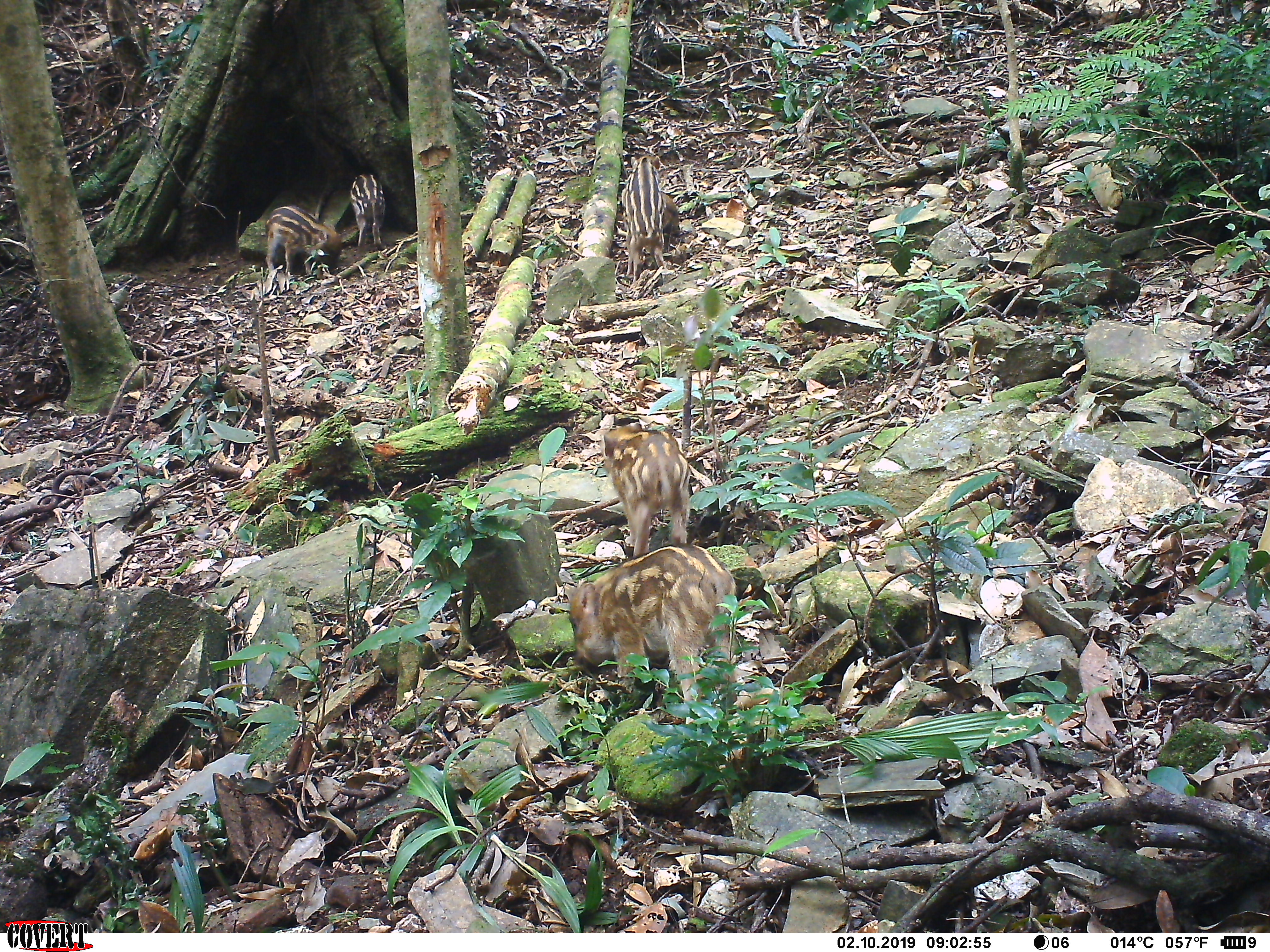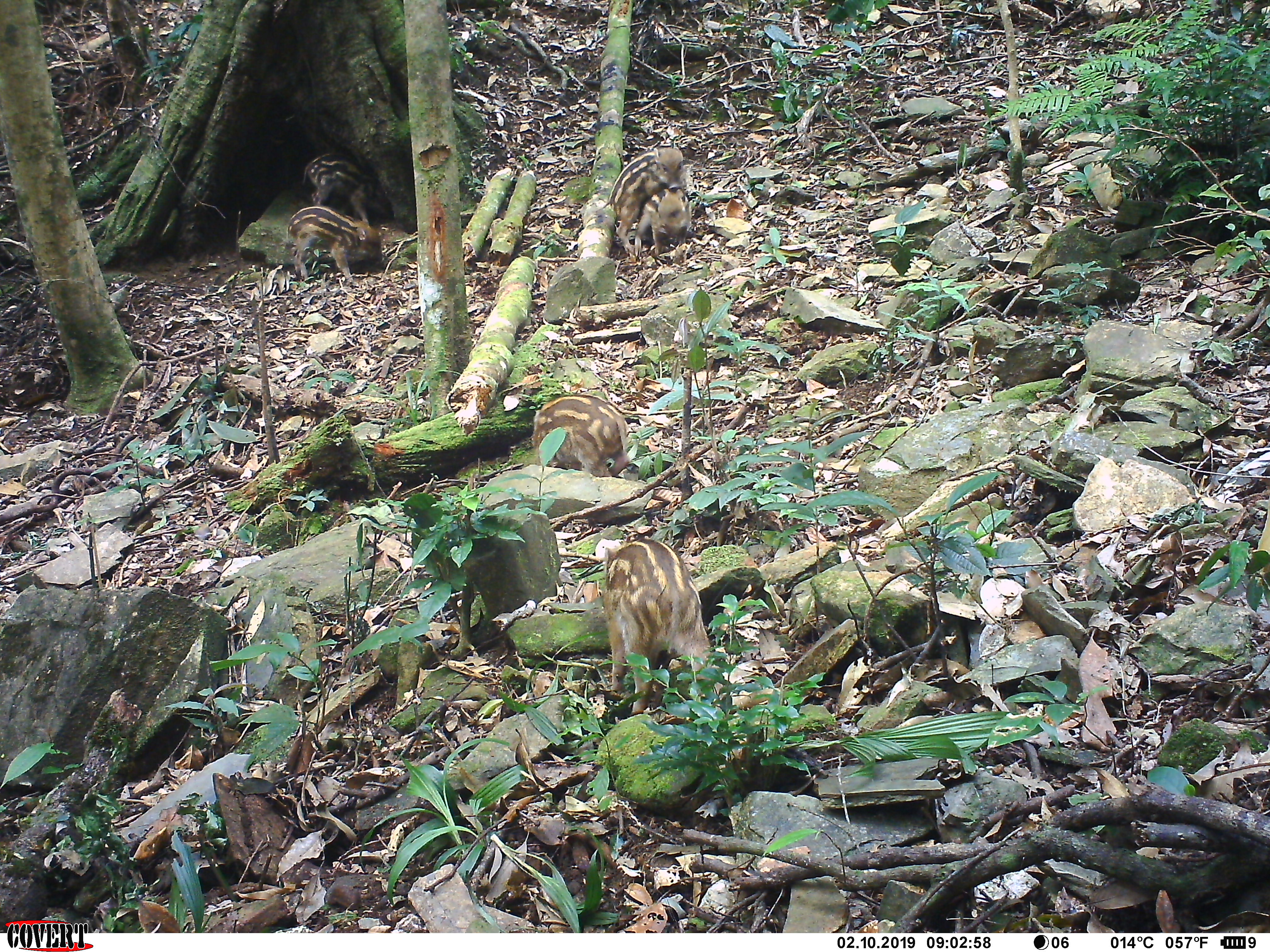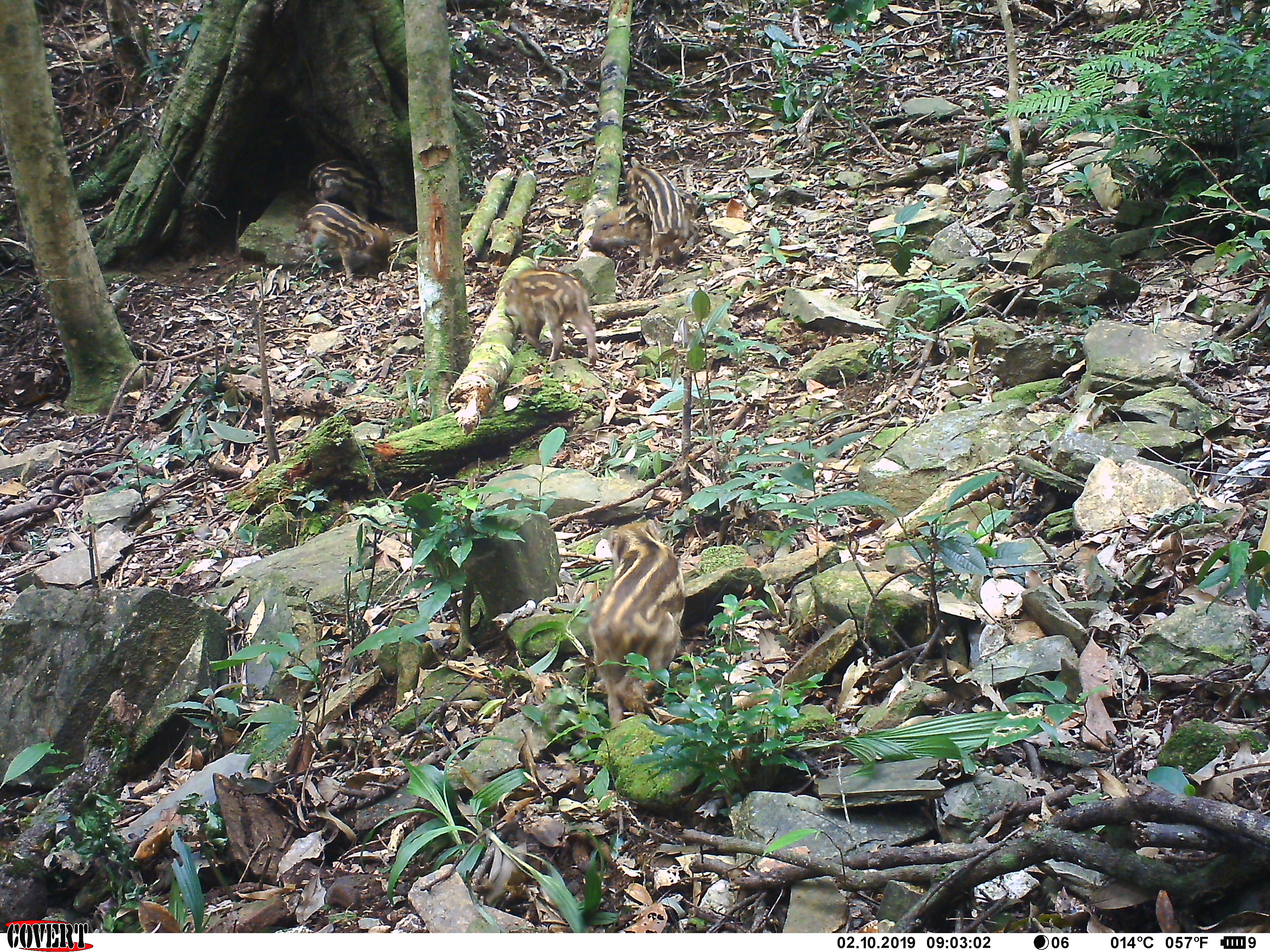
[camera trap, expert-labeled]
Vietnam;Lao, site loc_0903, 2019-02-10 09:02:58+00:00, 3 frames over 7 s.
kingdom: Animalia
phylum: Chordata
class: Mammalia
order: Artiodactyla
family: Suidae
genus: Sus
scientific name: Sus scrofa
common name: eurasian wild pig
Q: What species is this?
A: Eurasian wild pig (Sus scrofa).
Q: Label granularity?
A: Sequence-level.